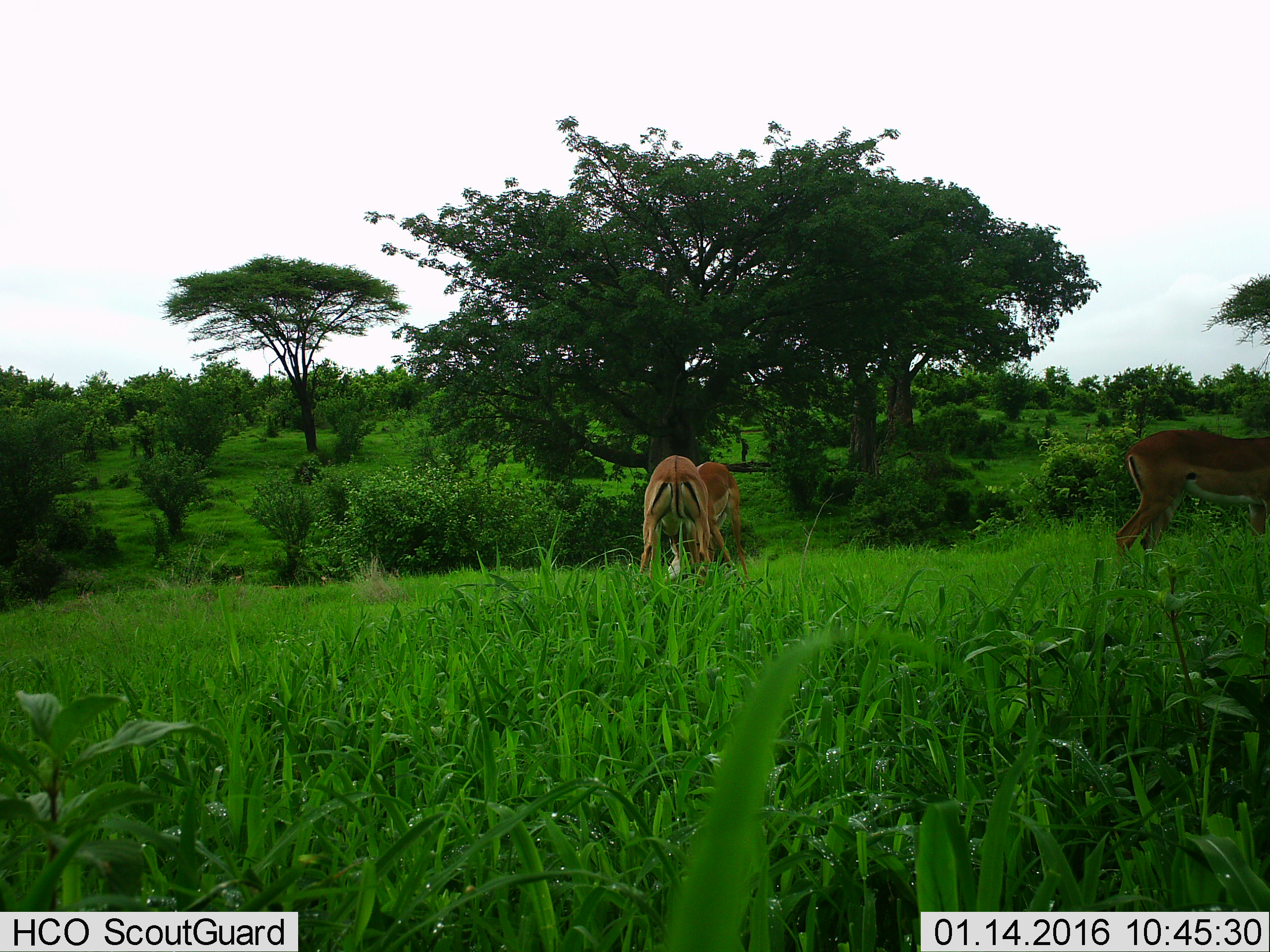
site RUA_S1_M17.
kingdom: Animalia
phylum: Chordata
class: Mammalia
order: Artiodactyla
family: Bovidae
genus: Aepyceros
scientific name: Aepyceros melampus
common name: impala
Impala (Aepyceros melampus), count 3. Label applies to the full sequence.